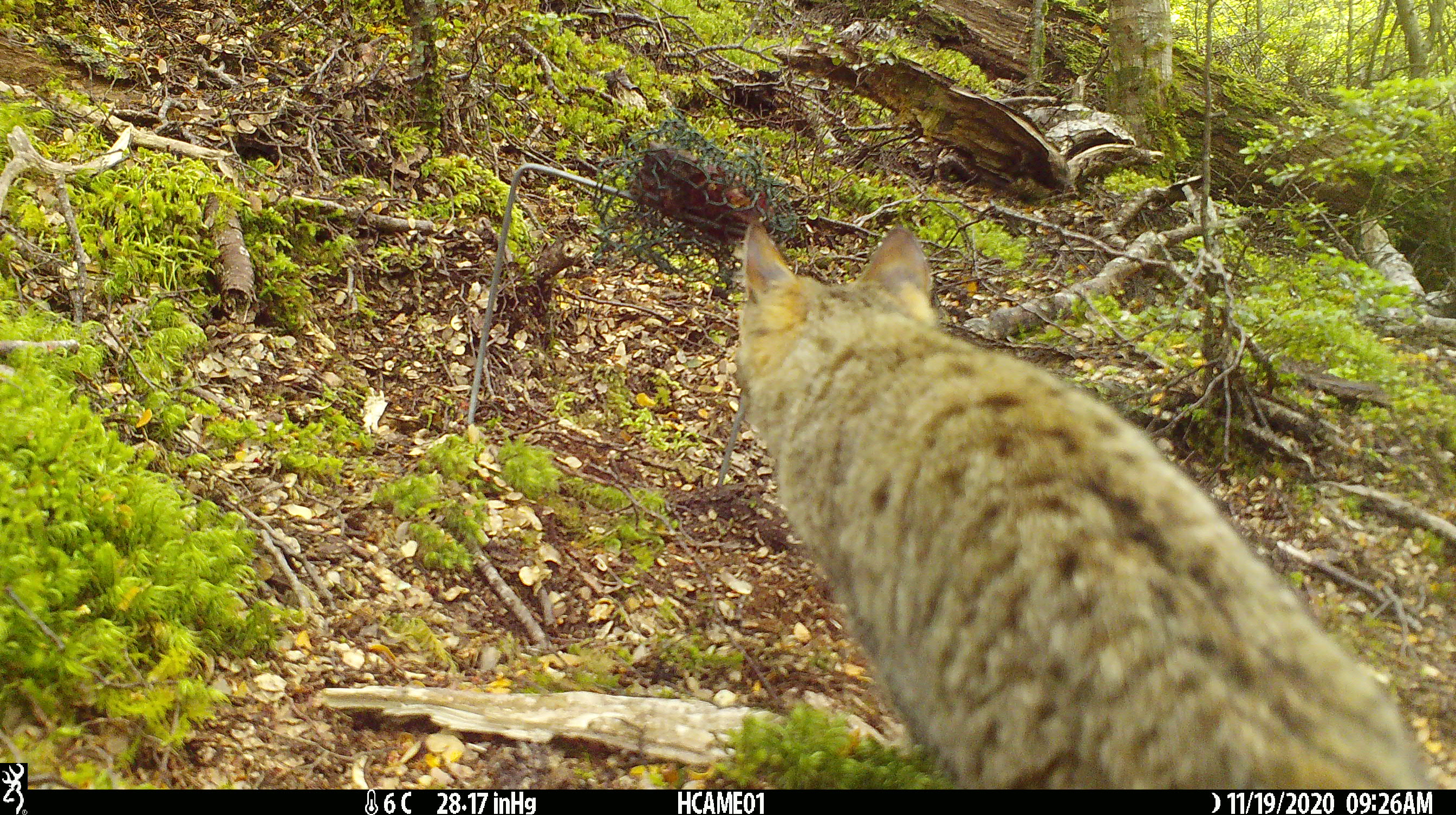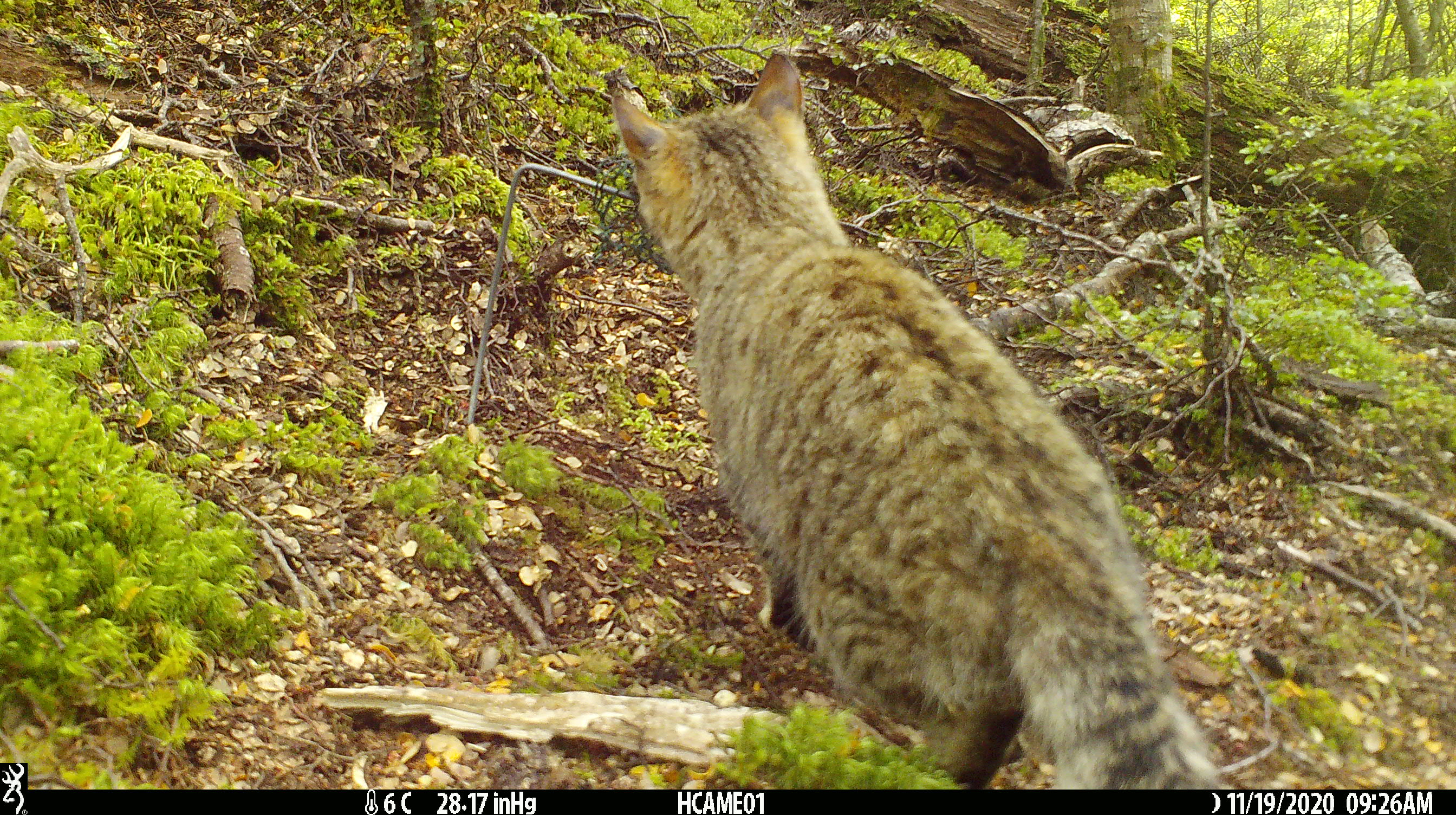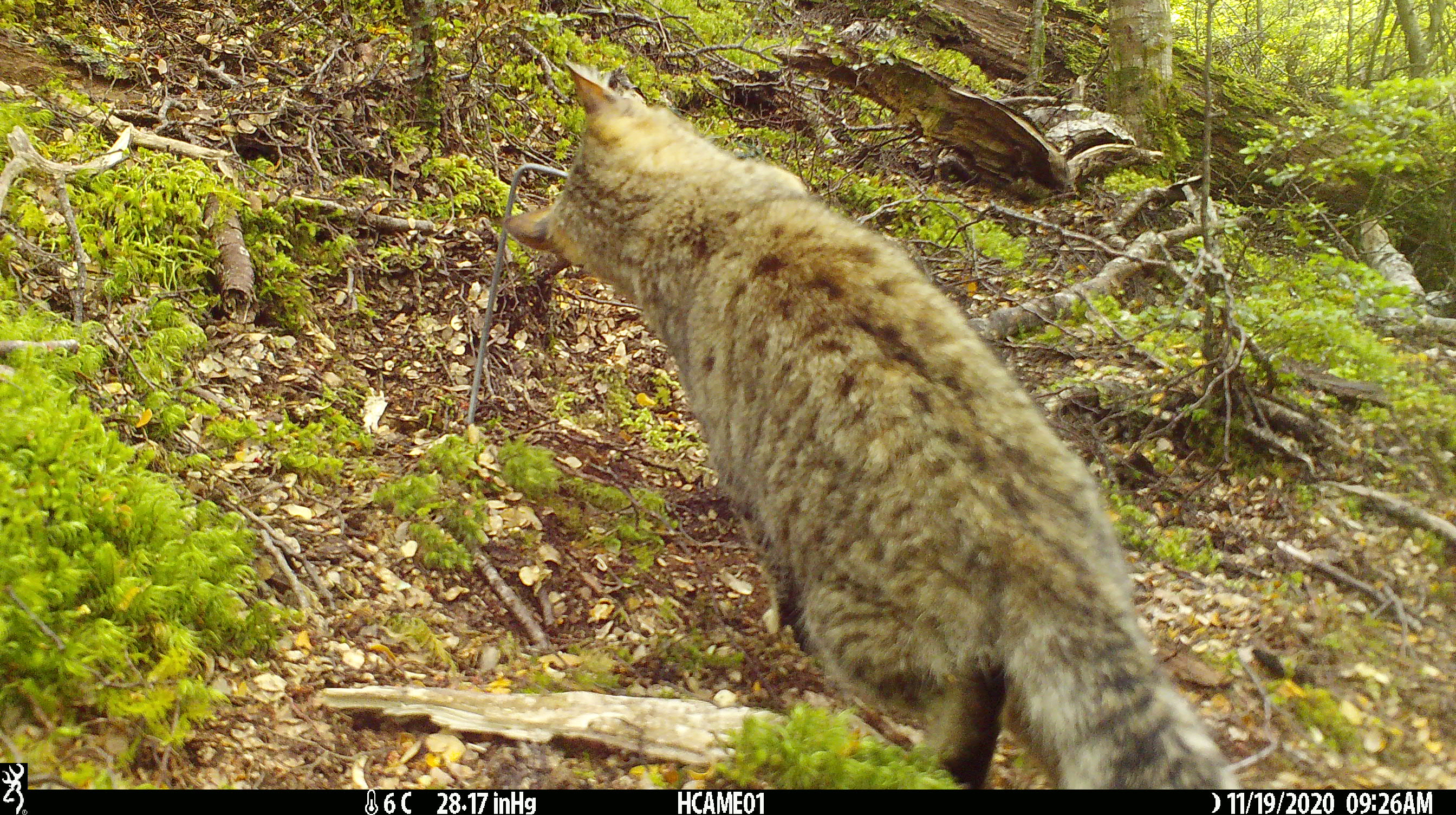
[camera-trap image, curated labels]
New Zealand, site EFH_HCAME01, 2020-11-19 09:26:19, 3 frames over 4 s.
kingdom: Animalia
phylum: Chordata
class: Mammalia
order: Carnivora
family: Felidae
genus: Felis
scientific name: Felis catus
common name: domestic cat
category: cat